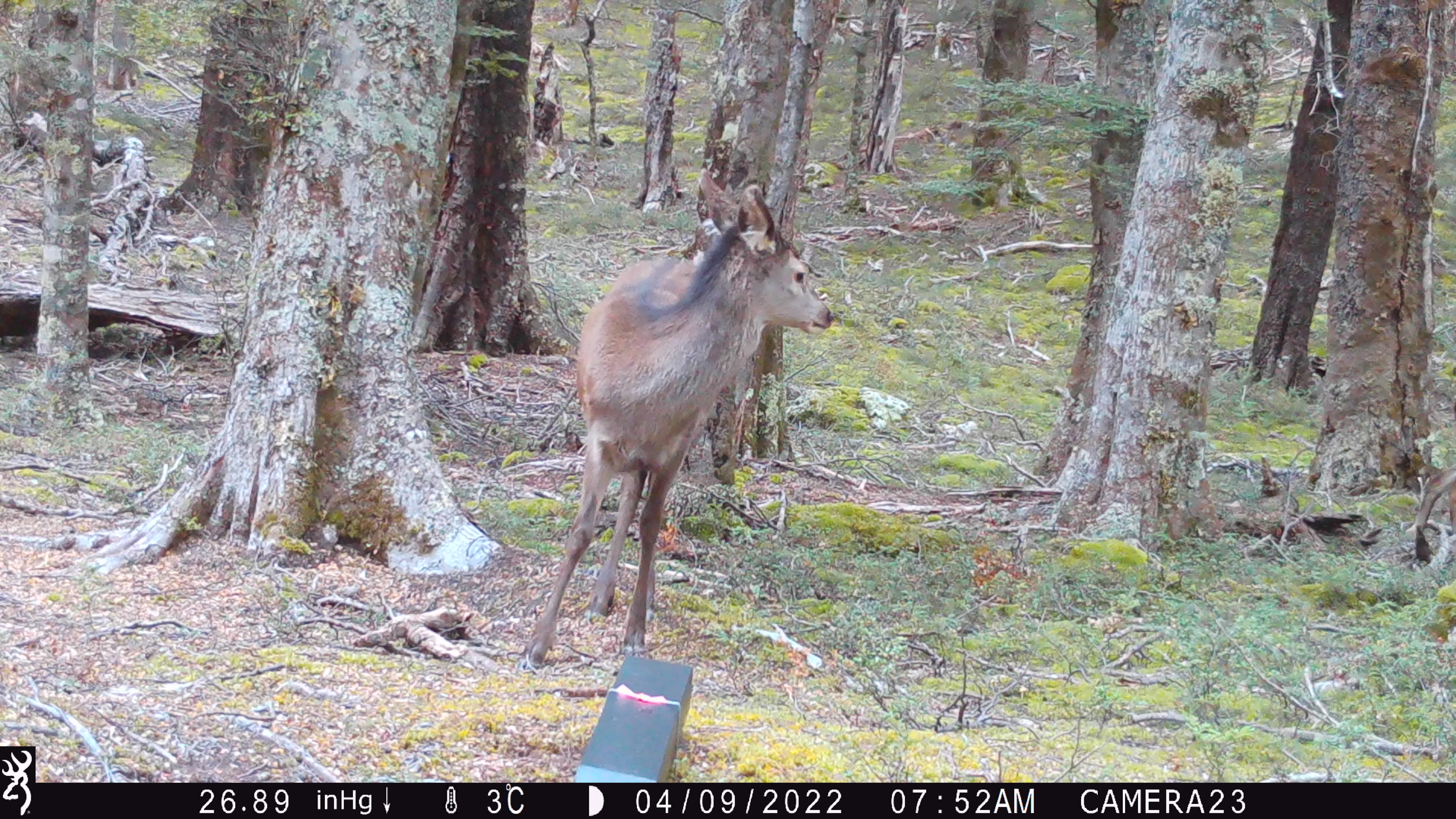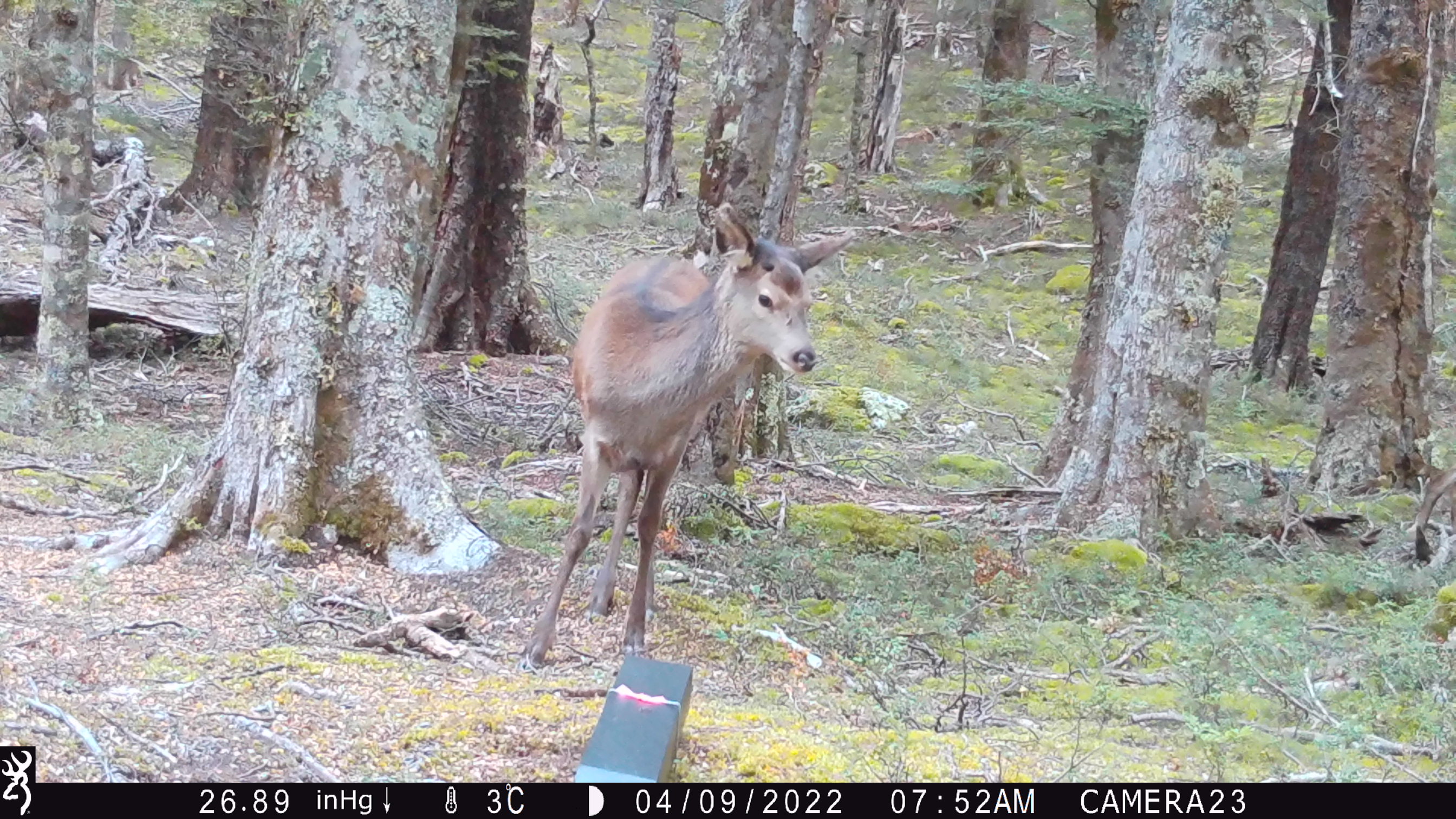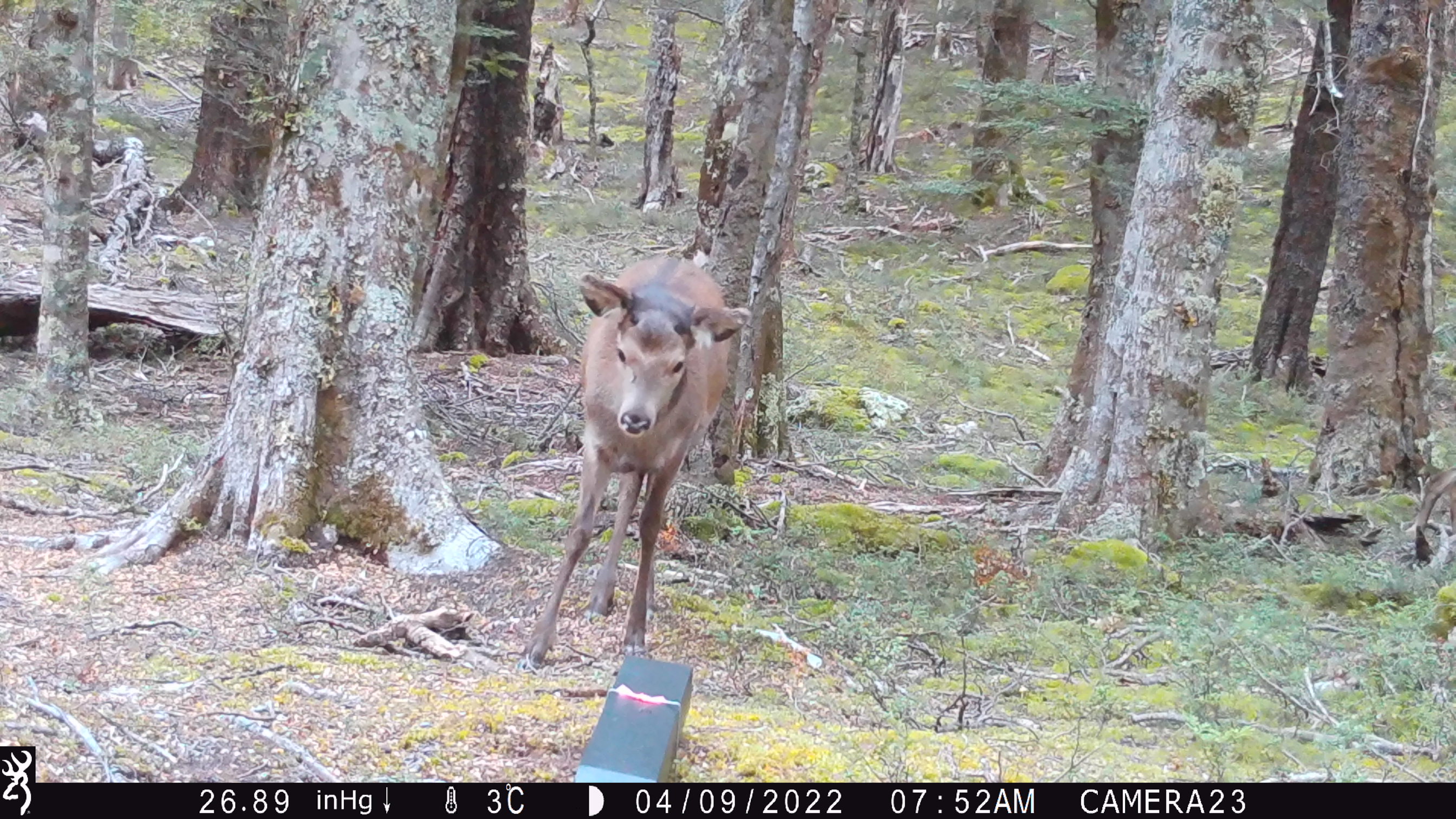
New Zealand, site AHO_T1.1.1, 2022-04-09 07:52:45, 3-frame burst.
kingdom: Animalia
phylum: Chordata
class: Mammalia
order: Artiodactyla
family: Cervidae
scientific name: Cervidae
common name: deer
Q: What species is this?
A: Deer (Cervidae).